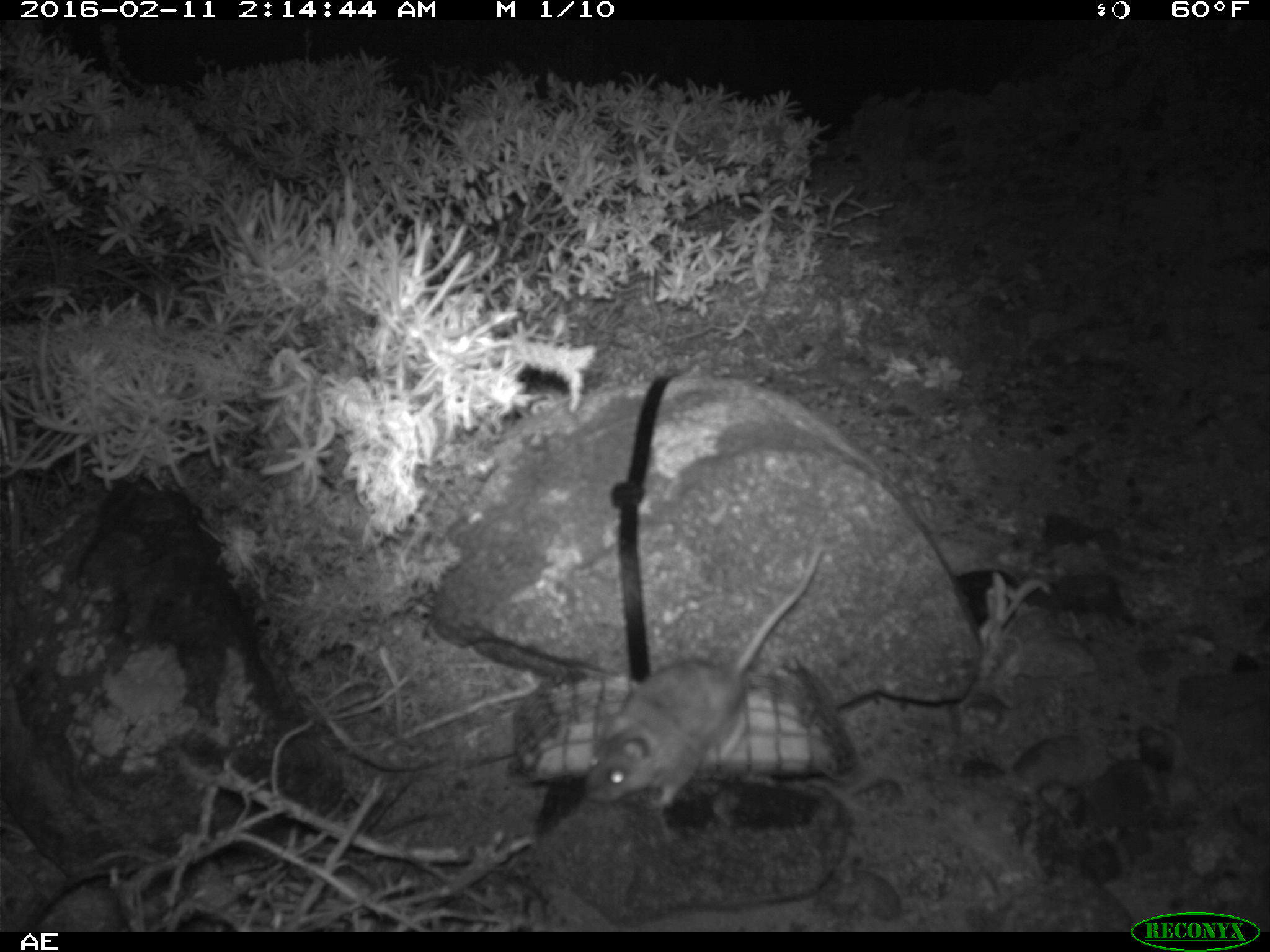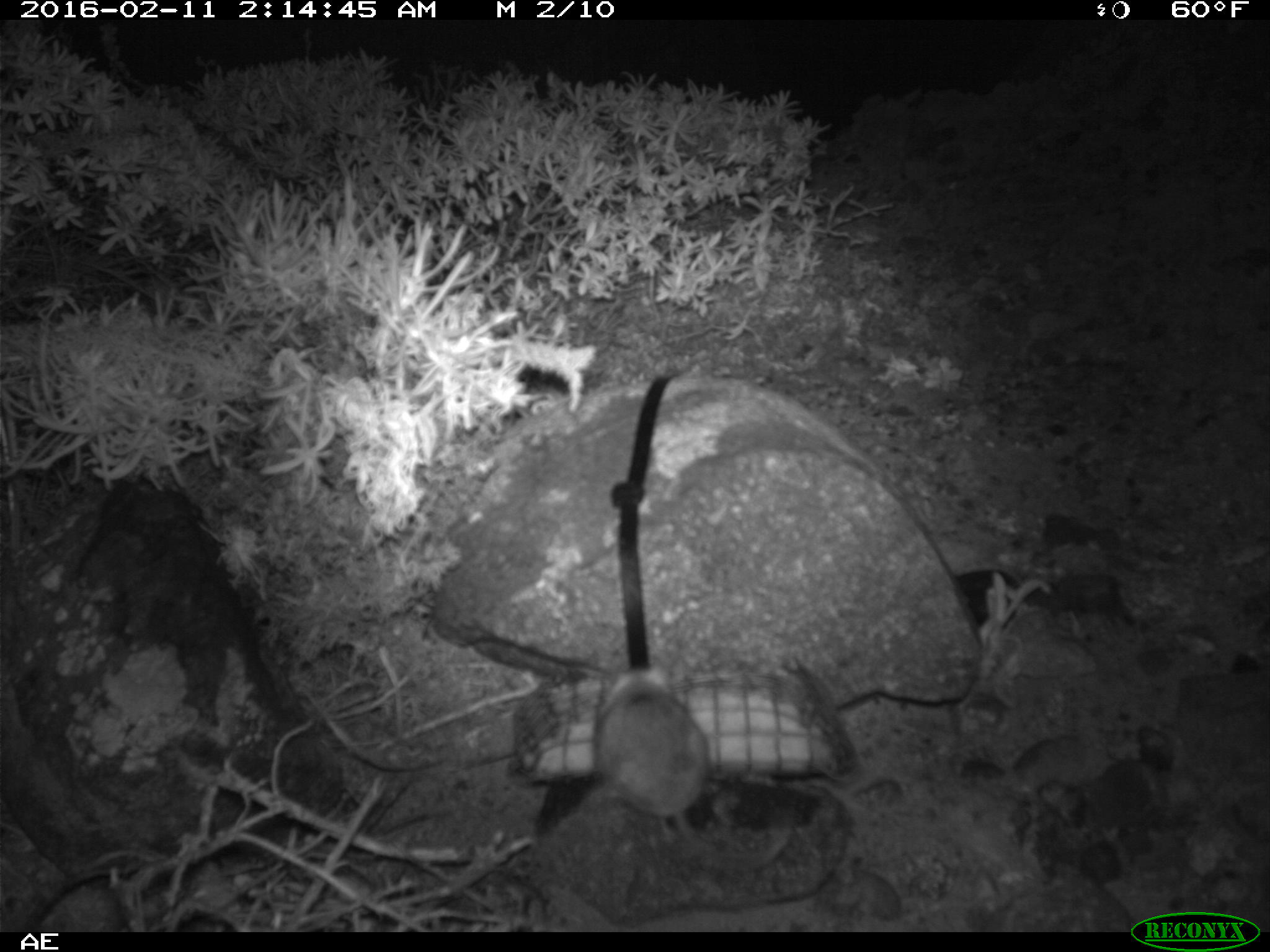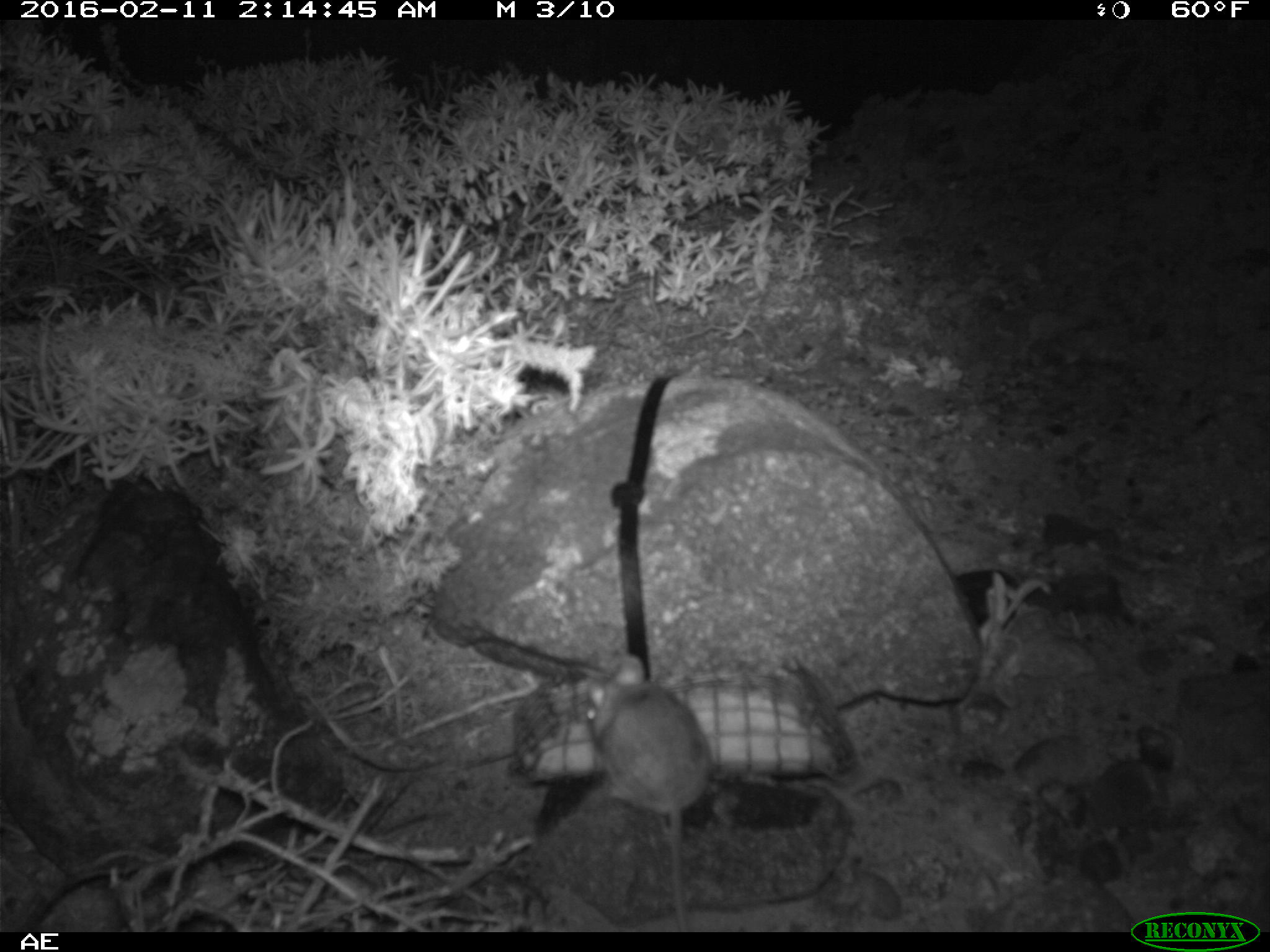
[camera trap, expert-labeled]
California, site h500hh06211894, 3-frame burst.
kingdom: Animalia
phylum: Chordata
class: Mammalia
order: Rodentia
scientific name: Rodentia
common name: rodent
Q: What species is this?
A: Rodent (Rodentia).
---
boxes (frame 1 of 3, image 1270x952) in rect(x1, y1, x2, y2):
rodent: rect(585, 550, 822, 806)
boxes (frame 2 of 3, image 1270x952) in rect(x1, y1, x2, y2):
rodent: rect(593, 663, 785, 863)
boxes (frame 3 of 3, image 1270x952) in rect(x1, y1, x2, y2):
rodent: rect(582, 654, 716, 931)